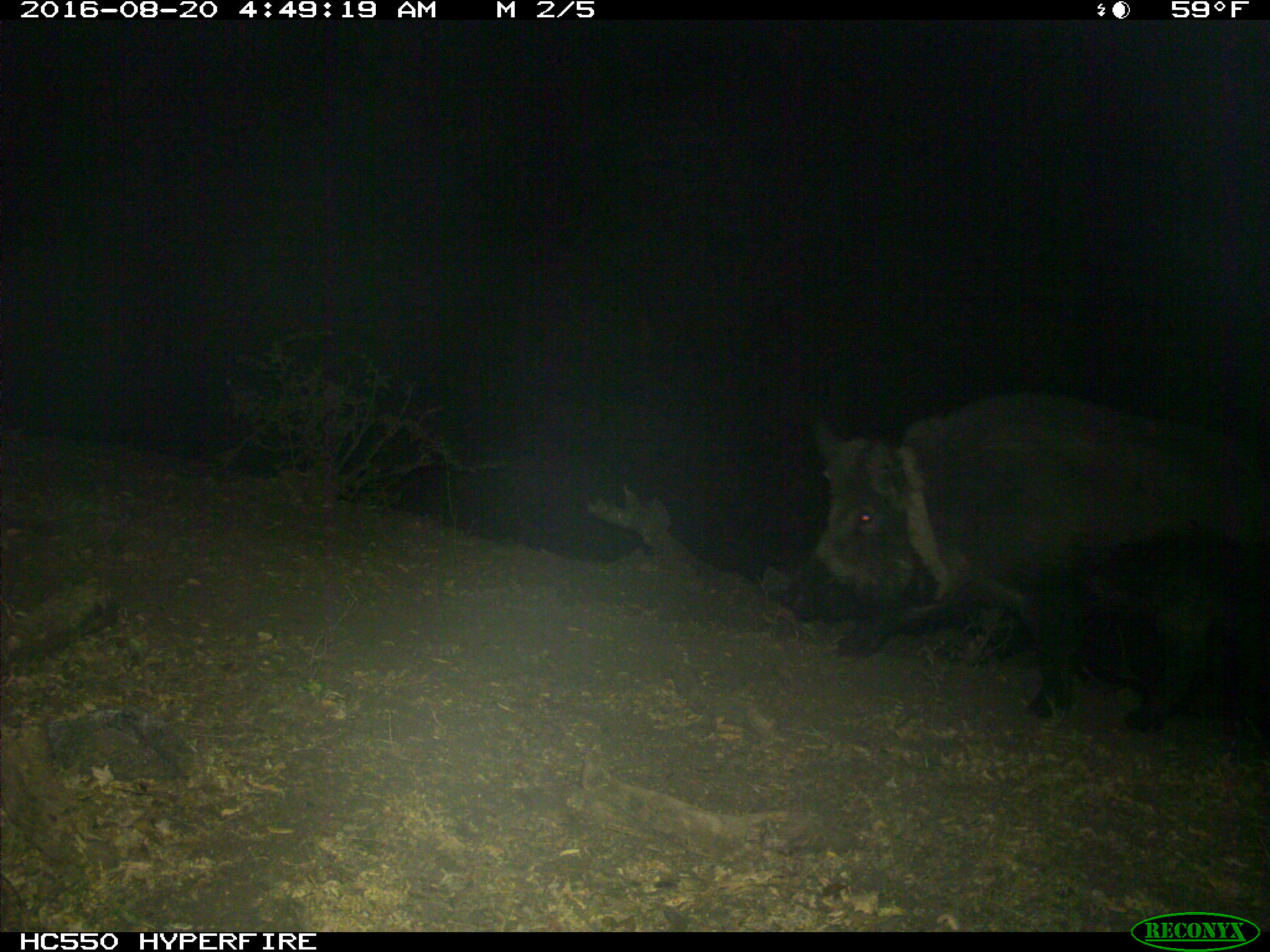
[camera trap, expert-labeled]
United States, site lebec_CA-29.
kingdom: Animalia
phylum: Chordata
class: Mammalia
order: Artiodactyla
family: Suidae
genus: Sus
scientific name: Sus scrofa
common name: wild boar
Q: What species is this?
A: Sus scrofa (wild boar).